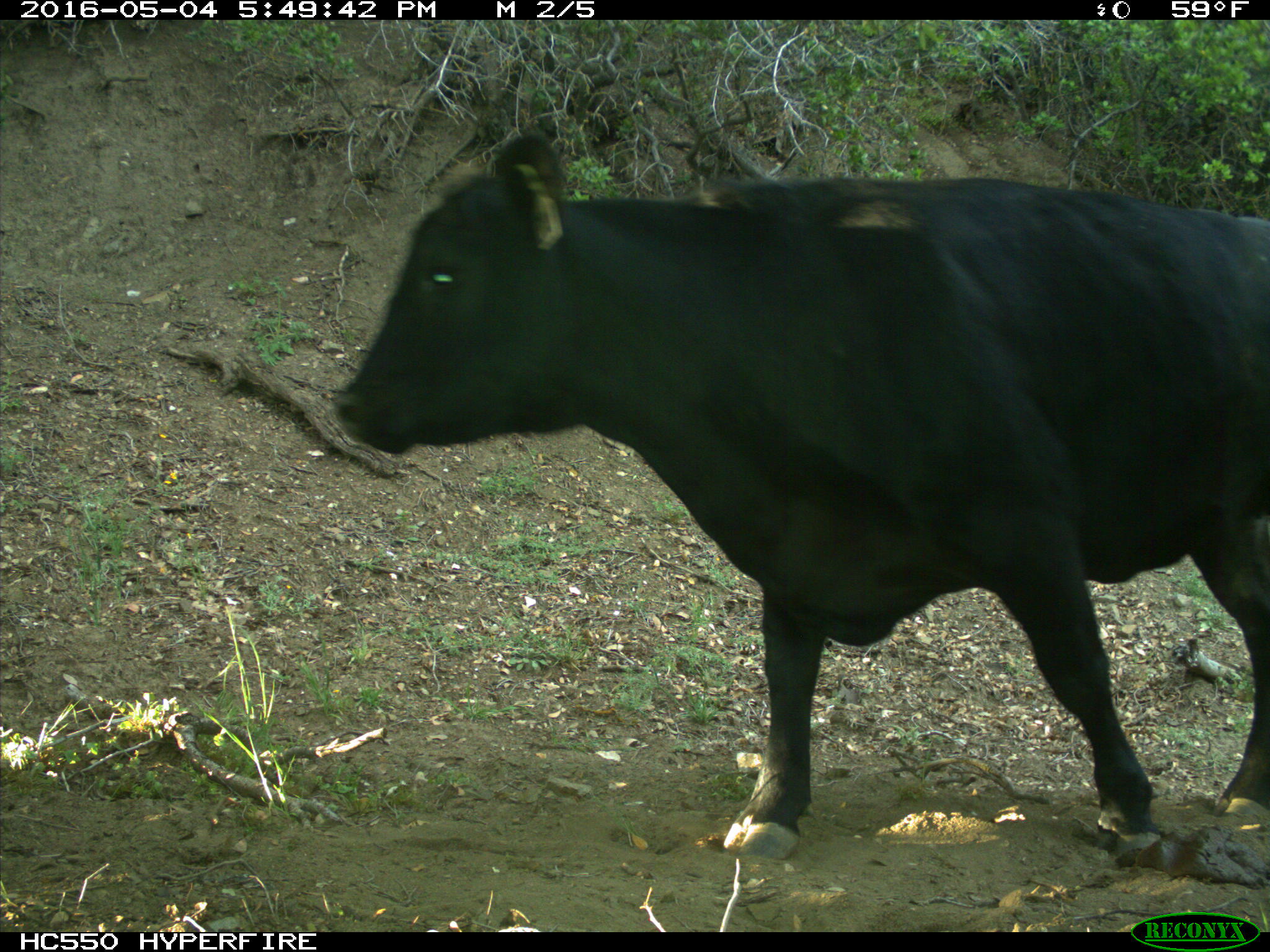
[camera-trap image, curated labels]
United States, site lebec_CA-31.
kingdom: Animalia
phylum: Chordata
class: Mammalia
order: Artiodactyla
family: Bovidae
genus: Bos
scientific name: Bos taurus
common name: domestic cow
Bos taurus (domestic cow).